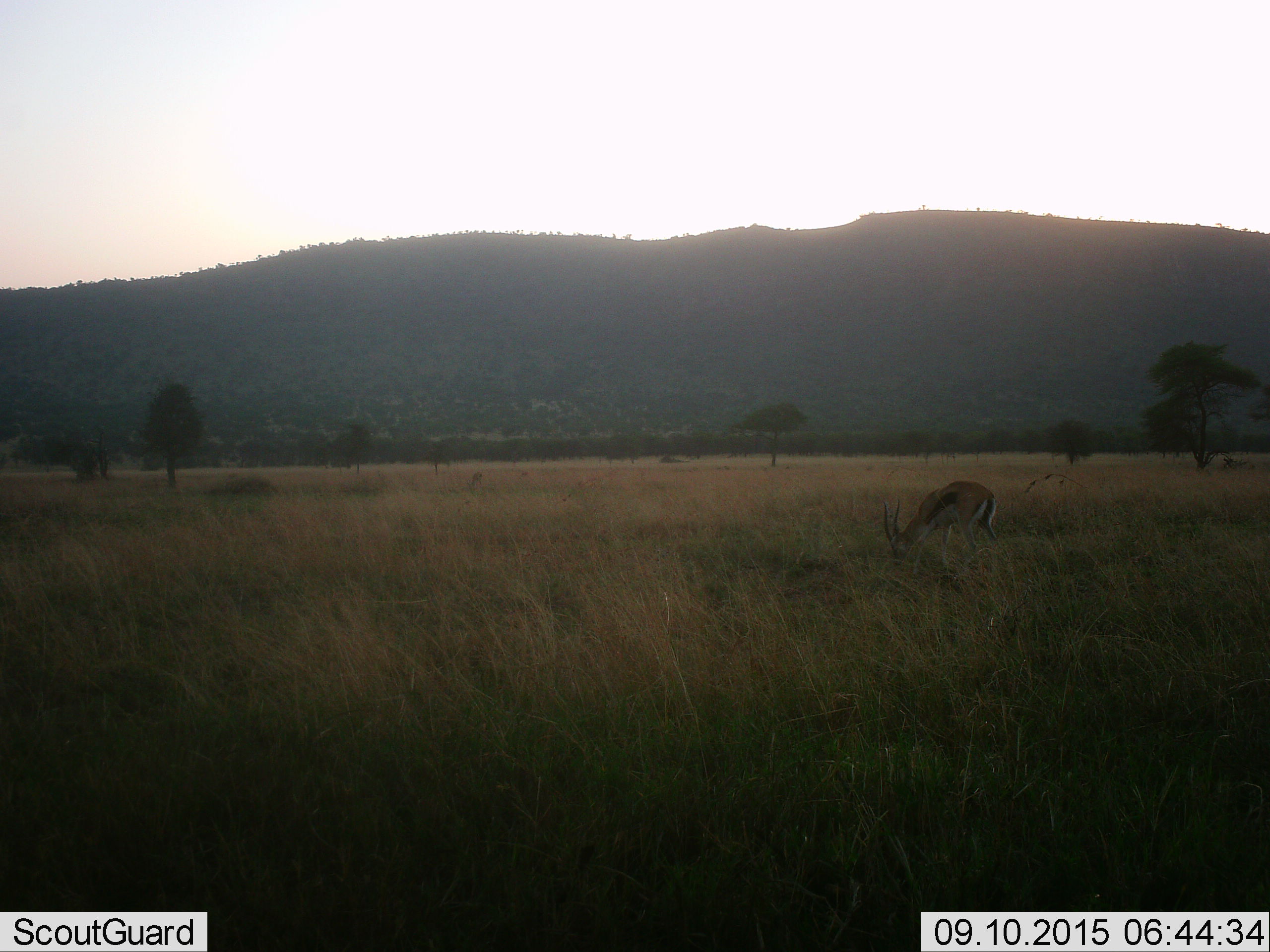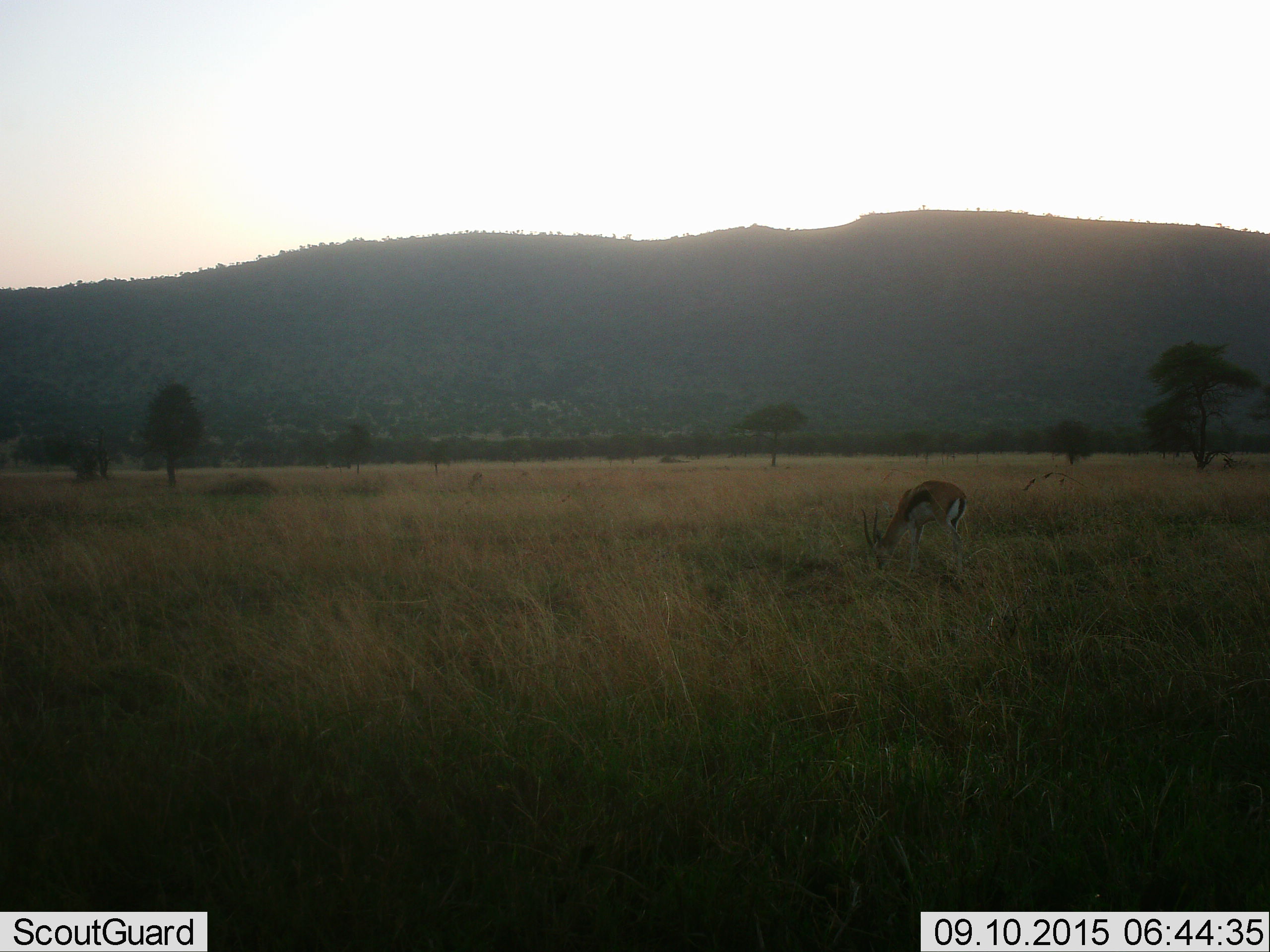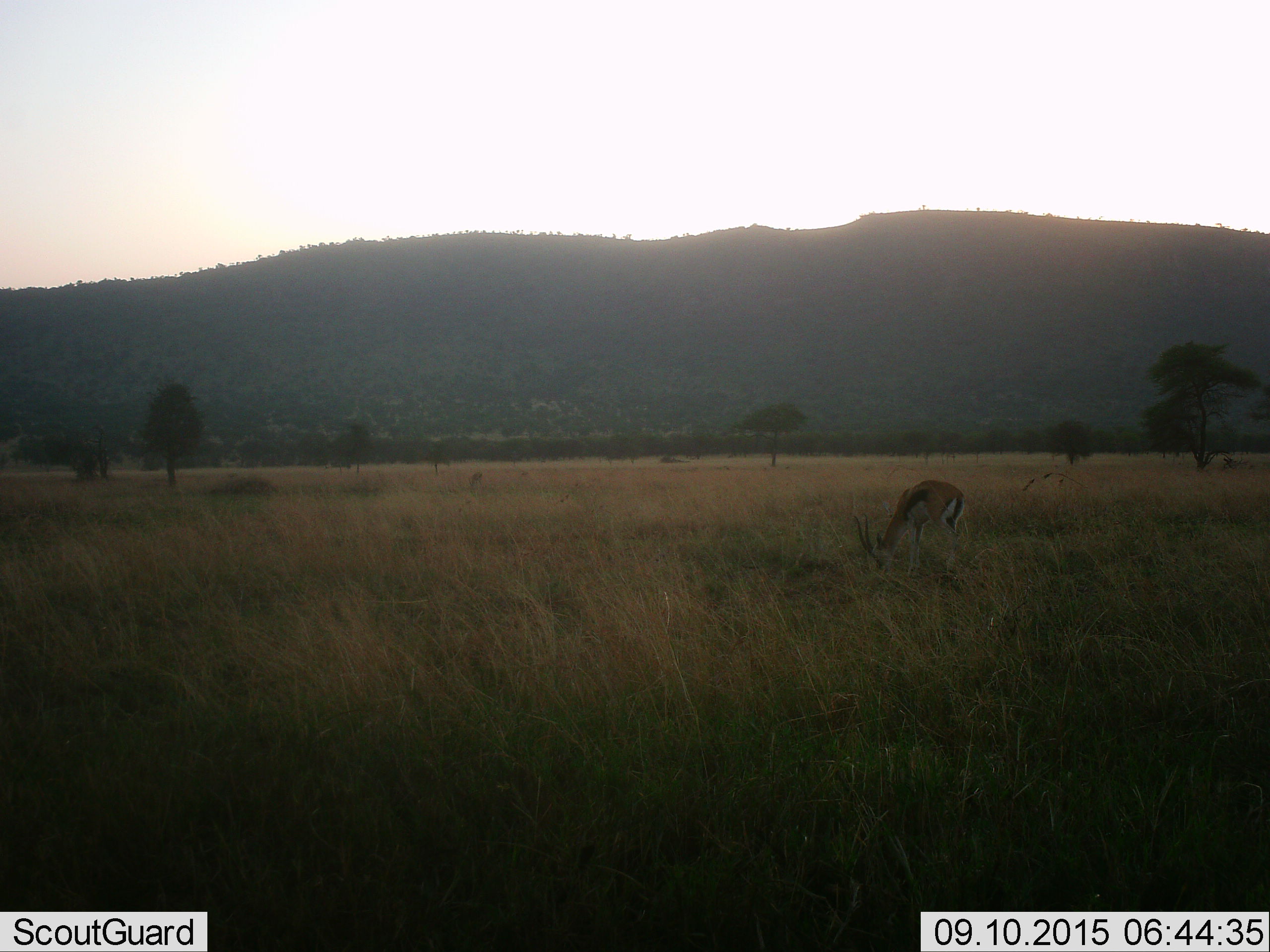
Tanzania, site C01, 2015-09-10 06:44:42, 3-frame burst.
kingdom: Animalia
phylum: Chordata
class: Mammalia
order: Artiodactyla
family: Bovidae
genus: Eudorcas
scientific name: Eudorcas thomsonii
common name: thomson's gazelle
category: gazellethomsons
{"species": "gazellethomsons (thomson's gazelle) (Eudorcas thomsonii)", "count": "1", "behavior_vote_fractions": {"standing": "31%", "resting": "0%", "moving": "6%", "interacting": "0%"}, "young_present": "0%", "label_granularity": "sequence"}